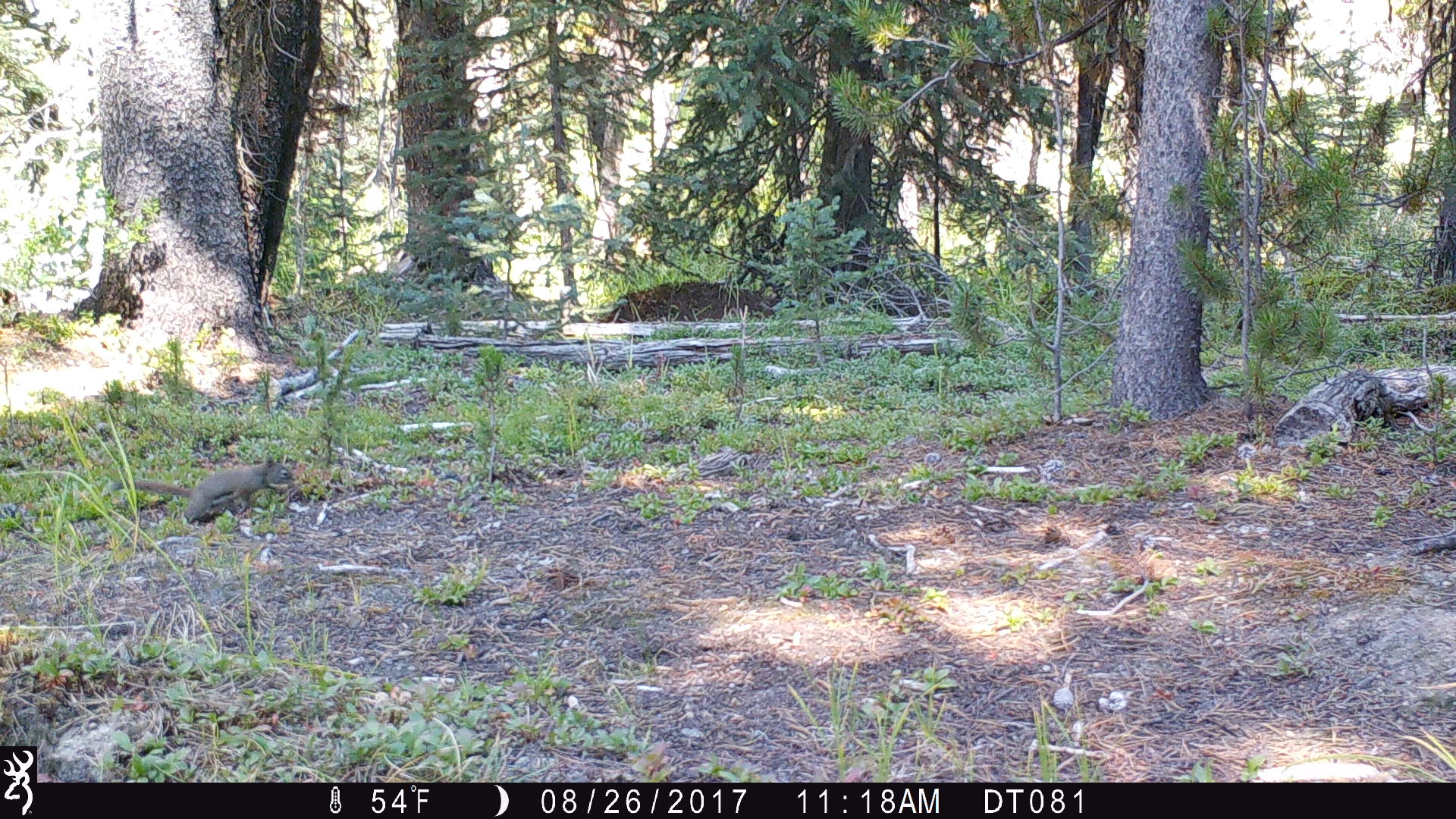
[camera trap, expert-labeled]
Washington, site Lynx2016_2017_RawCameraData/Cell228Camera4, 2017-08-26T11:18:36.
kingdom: Animalia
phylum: Chordata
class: Mammalia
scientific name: Mammalia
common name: small mammal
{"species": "small mammal (Mammalia)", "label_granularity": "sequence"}